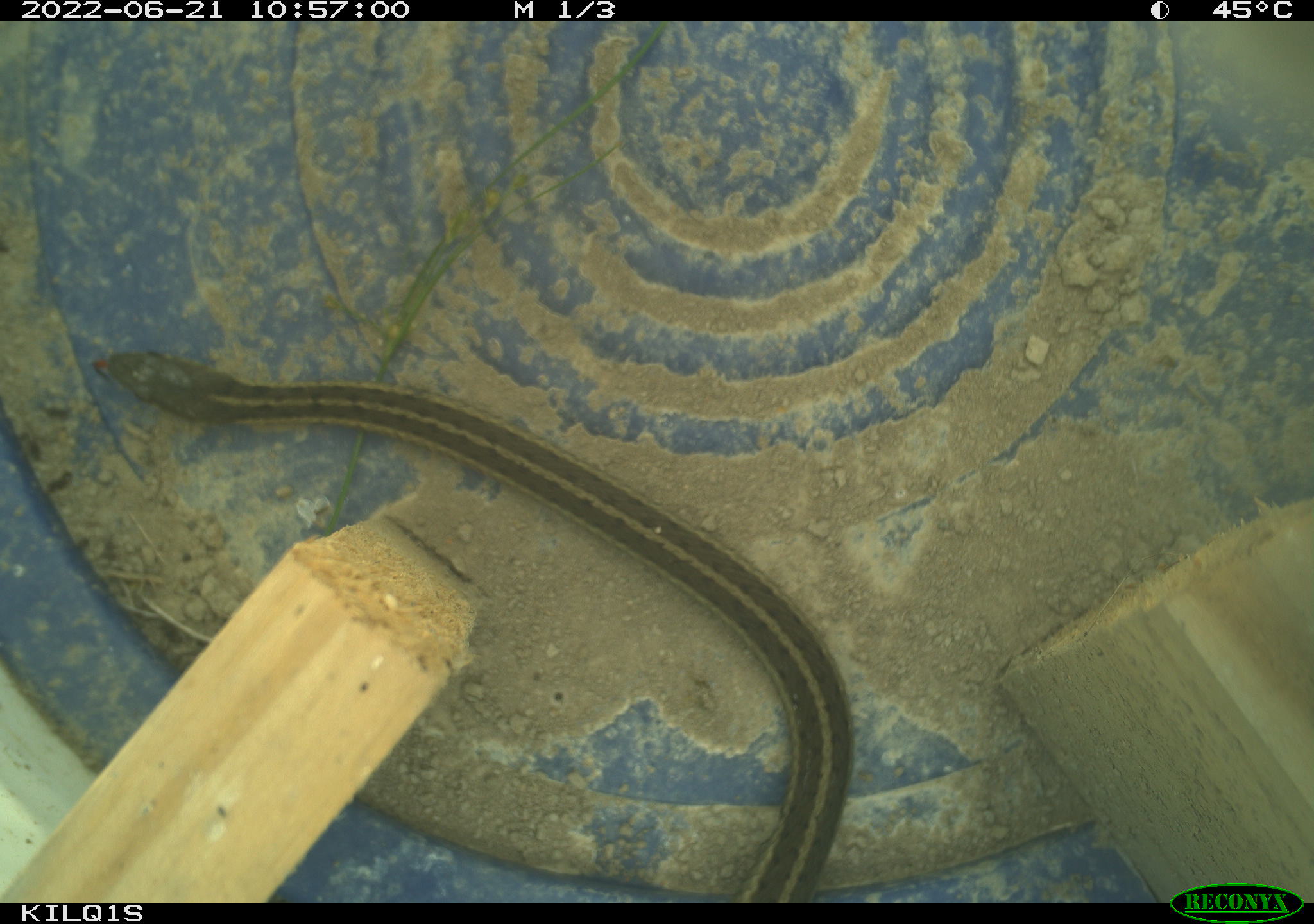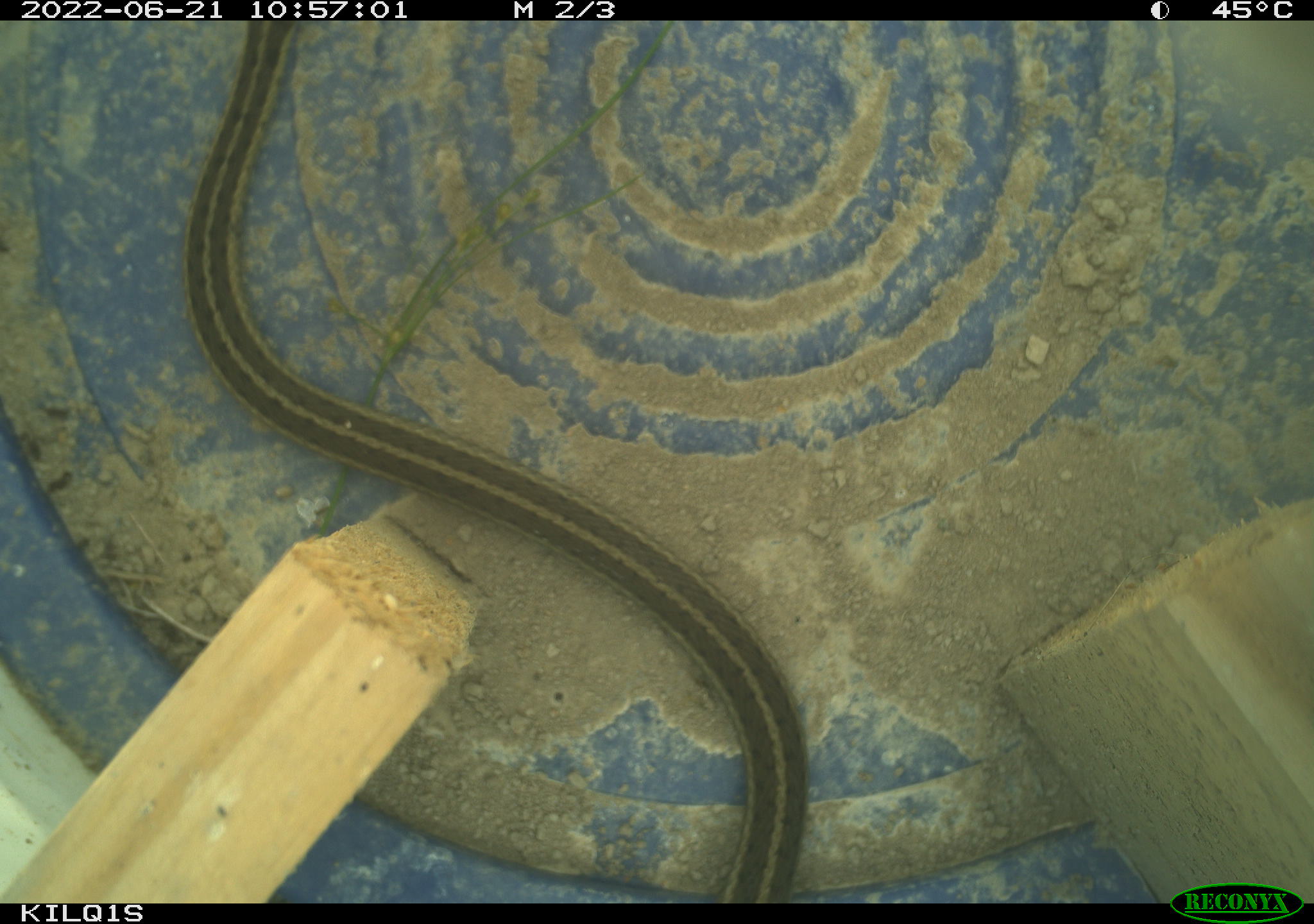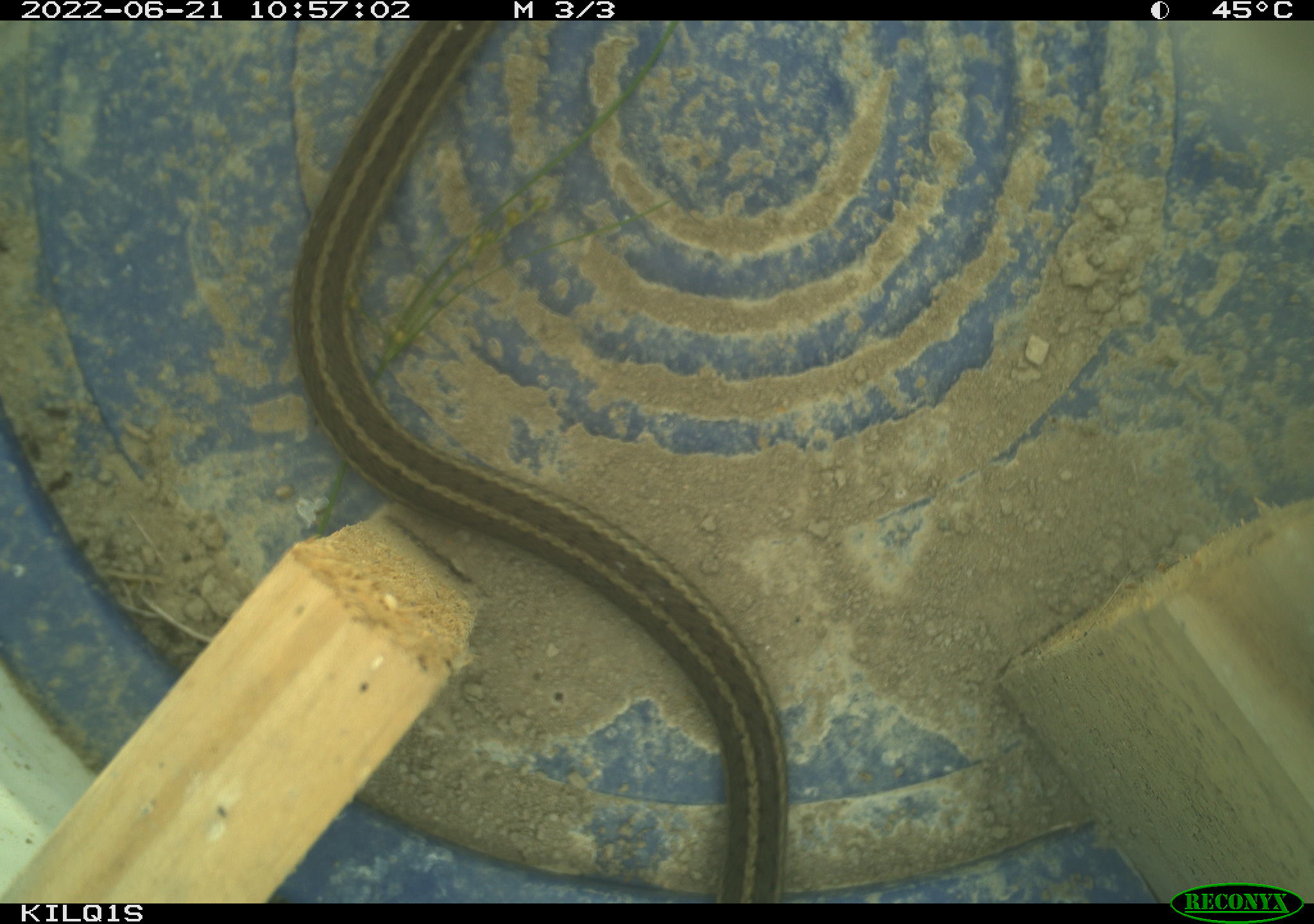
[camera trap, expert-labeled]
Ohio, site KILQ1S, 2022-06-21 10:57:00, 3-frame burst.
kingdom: Animalia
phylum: Chordata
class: Reptilia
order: Squamata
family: Colubridae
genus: Thamnophis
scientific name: Thamnophis sirtalis sirtalis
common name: eastern gartersnake